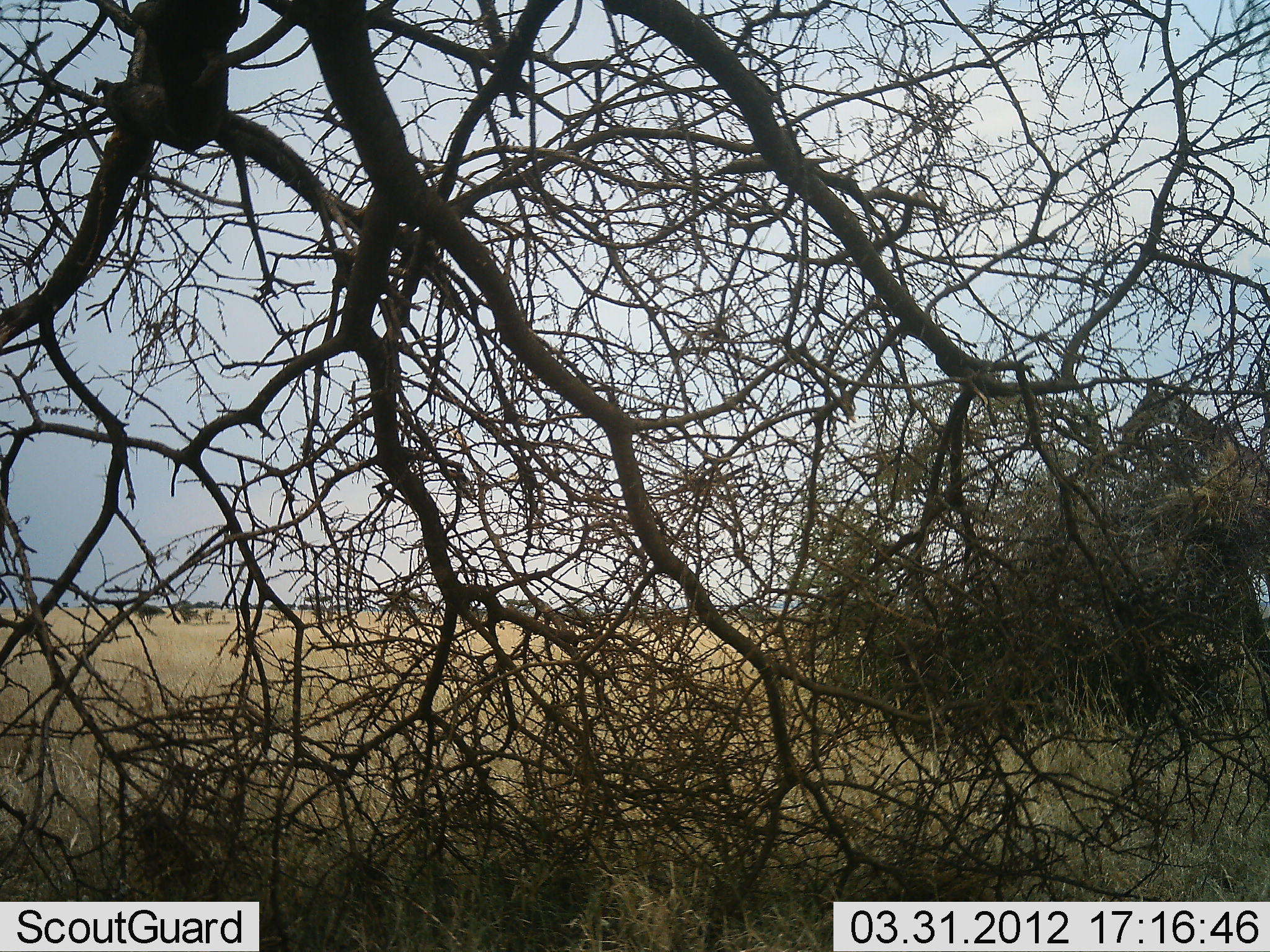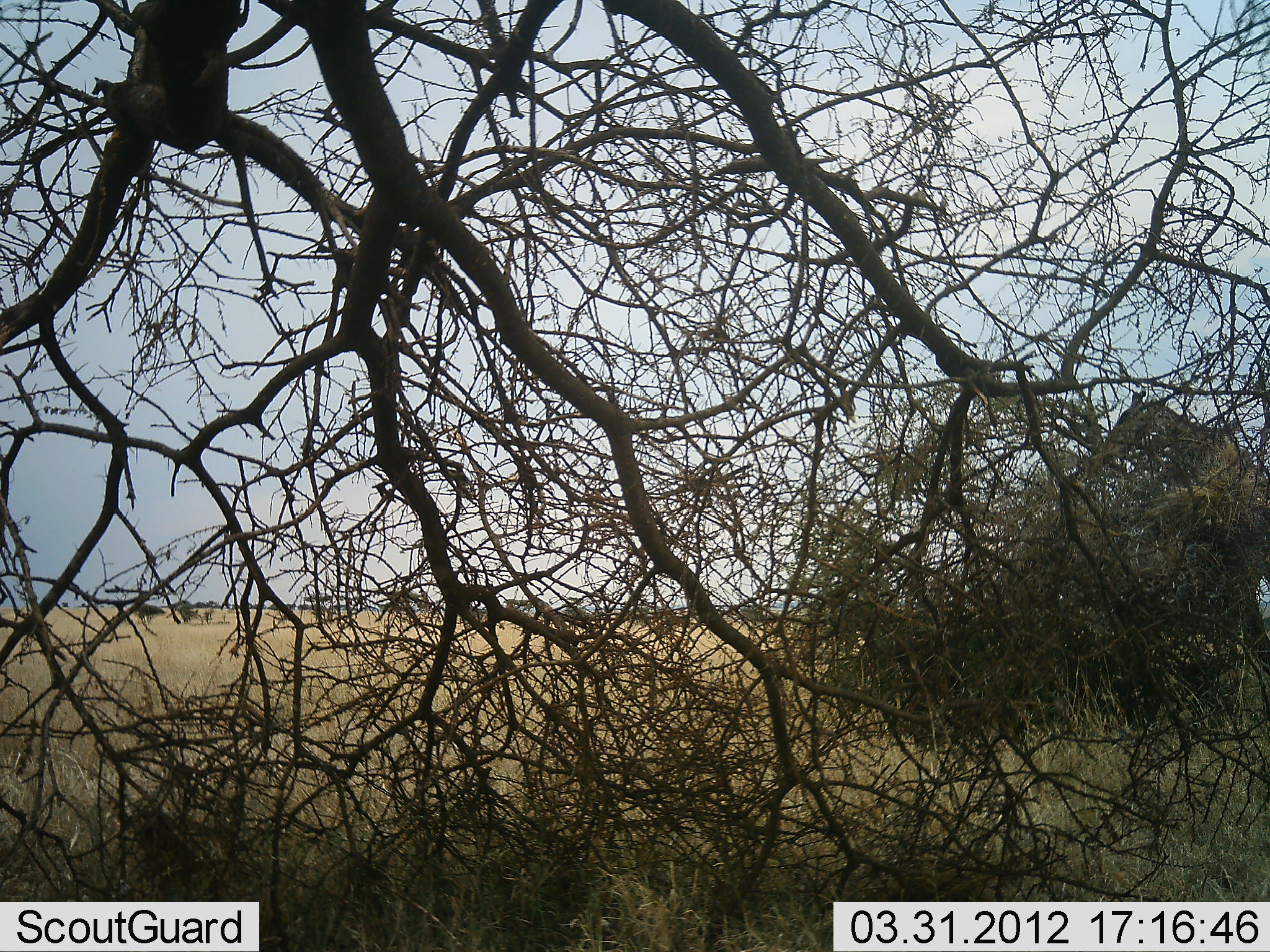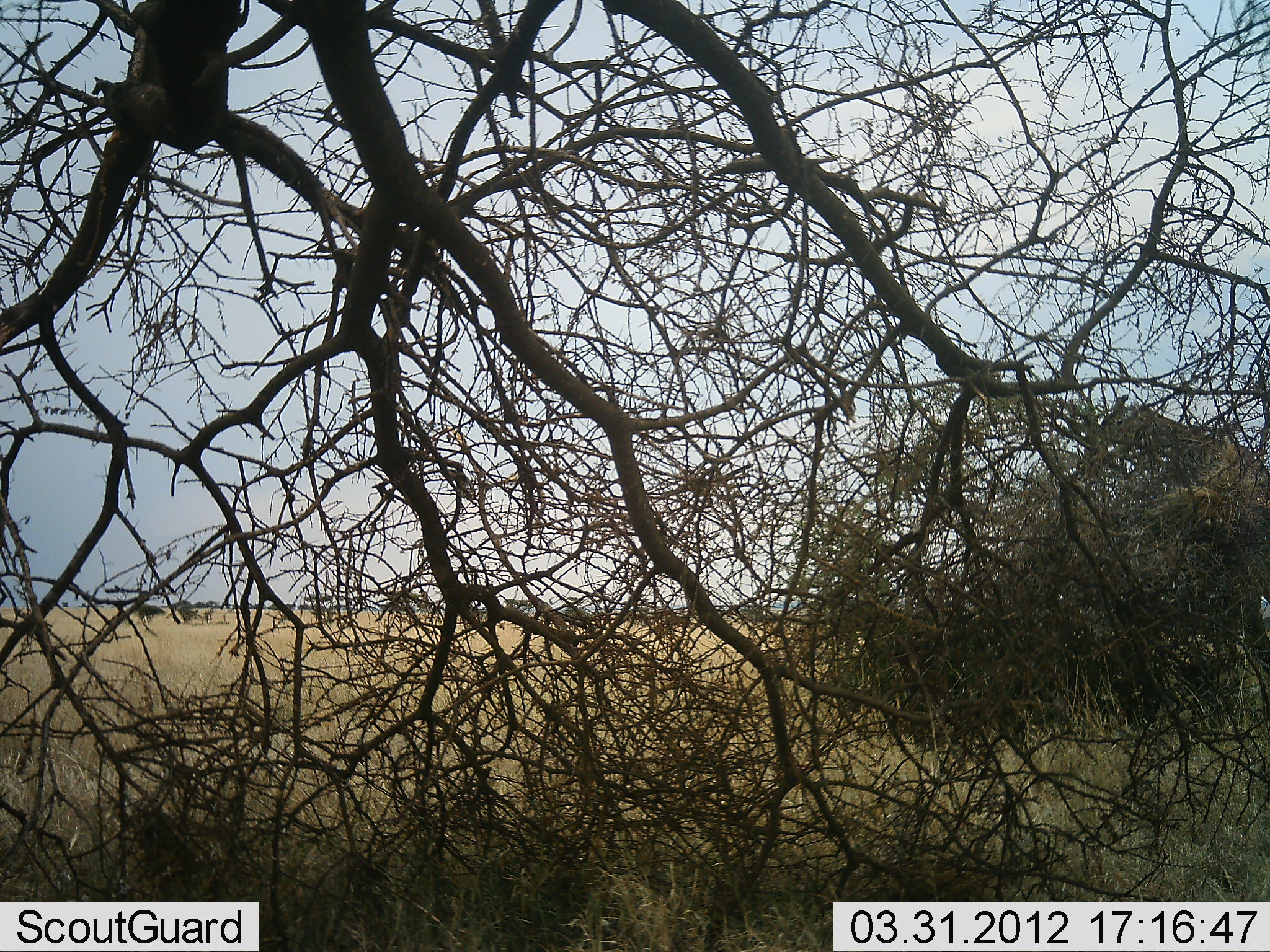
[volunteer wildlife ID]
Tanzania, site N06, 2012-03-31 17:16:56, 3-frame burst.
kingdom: Animalia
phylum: Chordata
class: Mammalia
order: Artiodactyla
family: Giraffidae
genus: Giraffa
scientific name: Giraffa camelopardalis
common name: giraffe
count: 1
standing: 43%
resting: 0%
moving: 7%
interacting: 0%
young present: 0%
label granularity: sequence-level